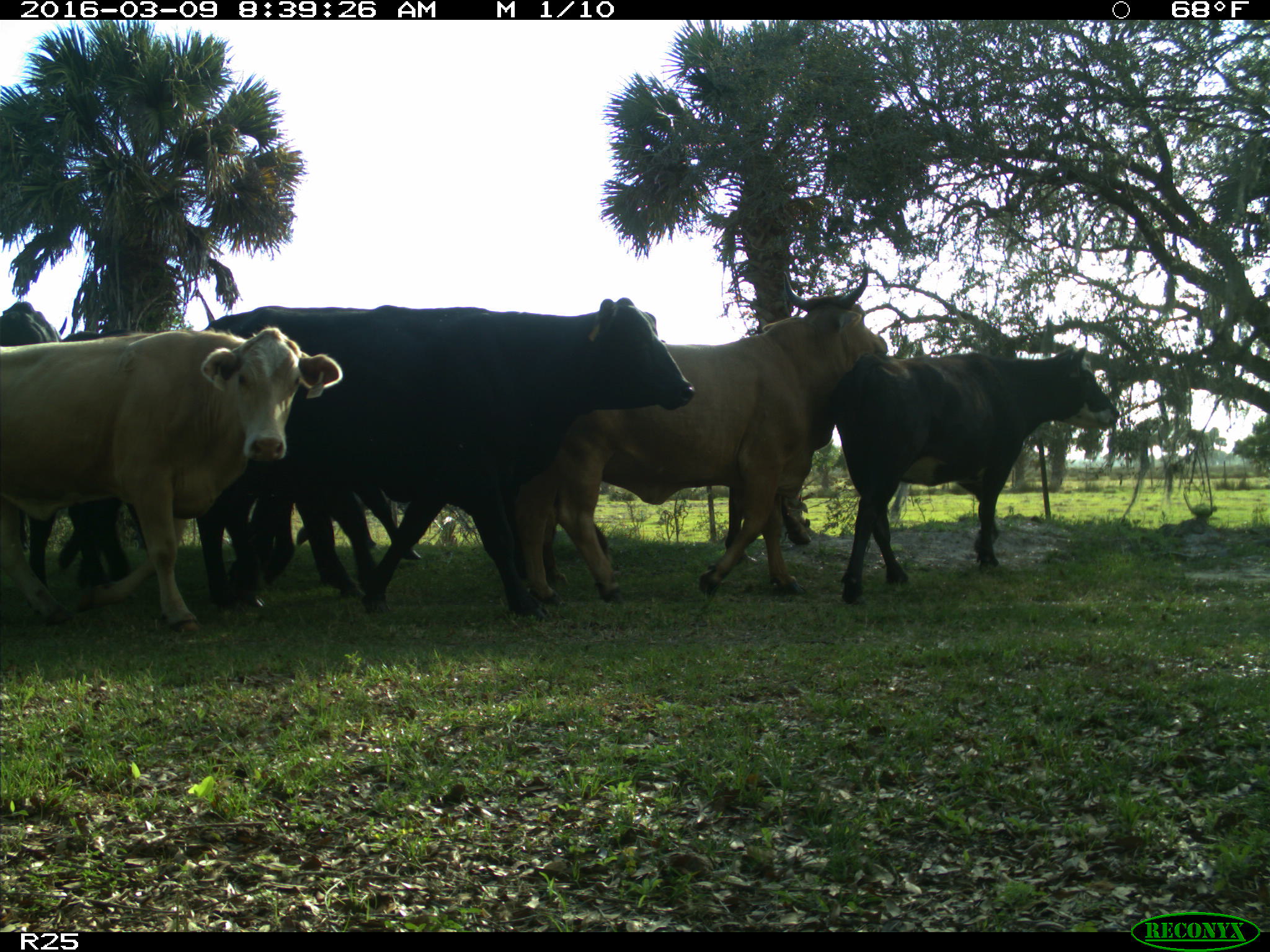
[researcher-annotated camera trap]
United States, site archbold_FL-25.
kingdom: Animalia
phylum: Chordata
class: Mammalia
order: Artiodactyla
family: Bovidae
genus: Bos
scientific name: Bos taurus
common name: domestic cow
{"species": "Bos taurus (domestic cow)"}